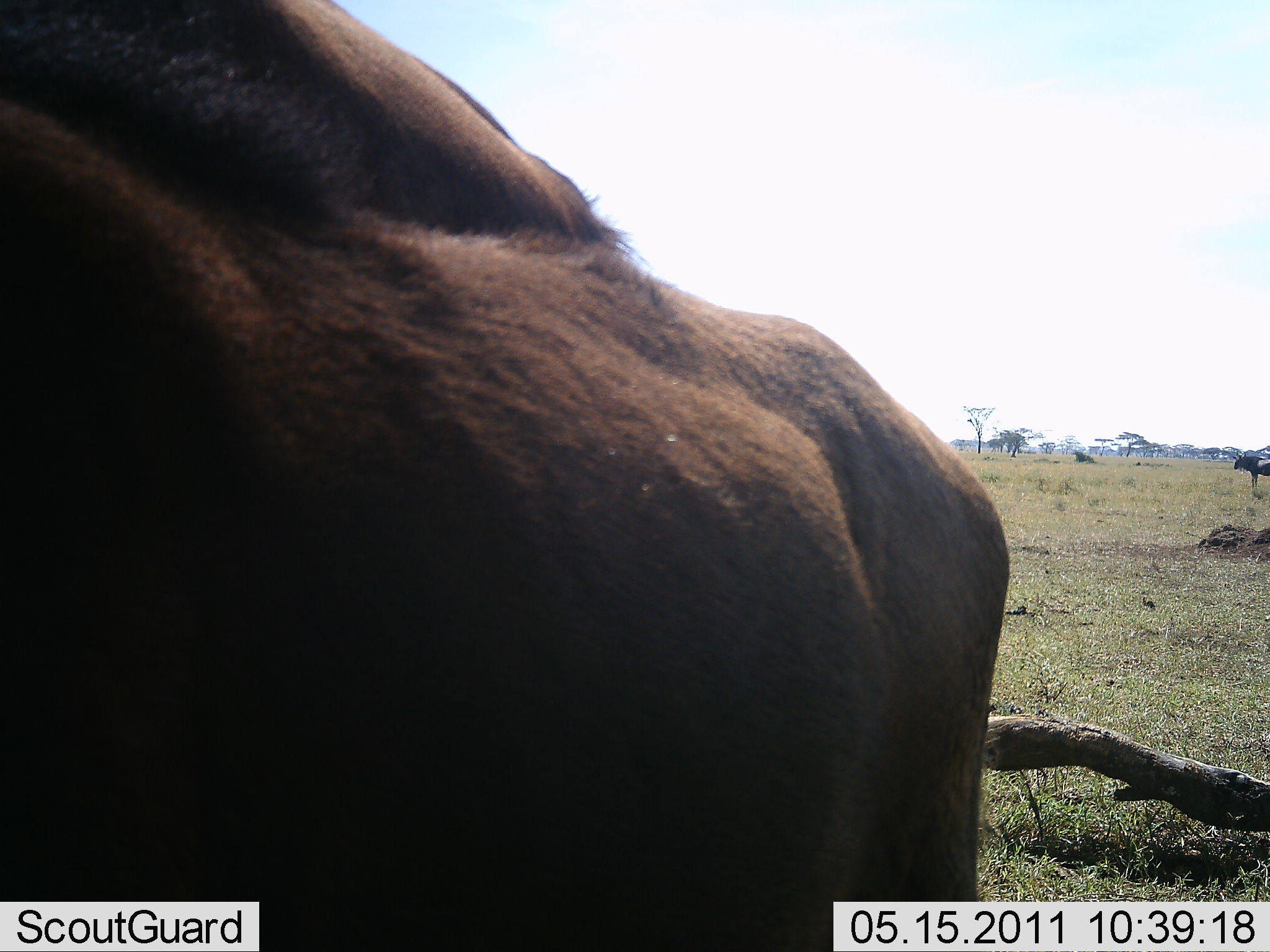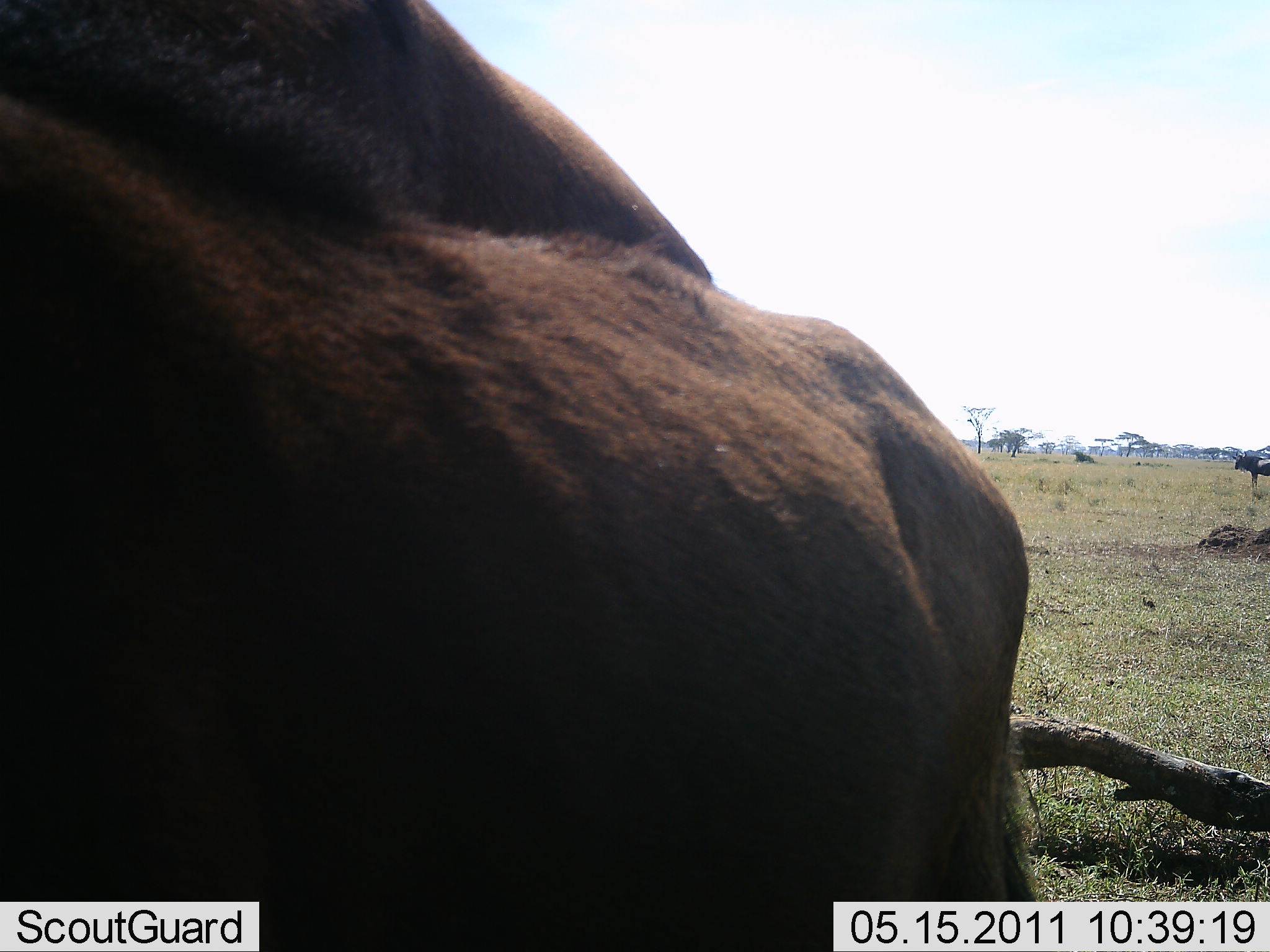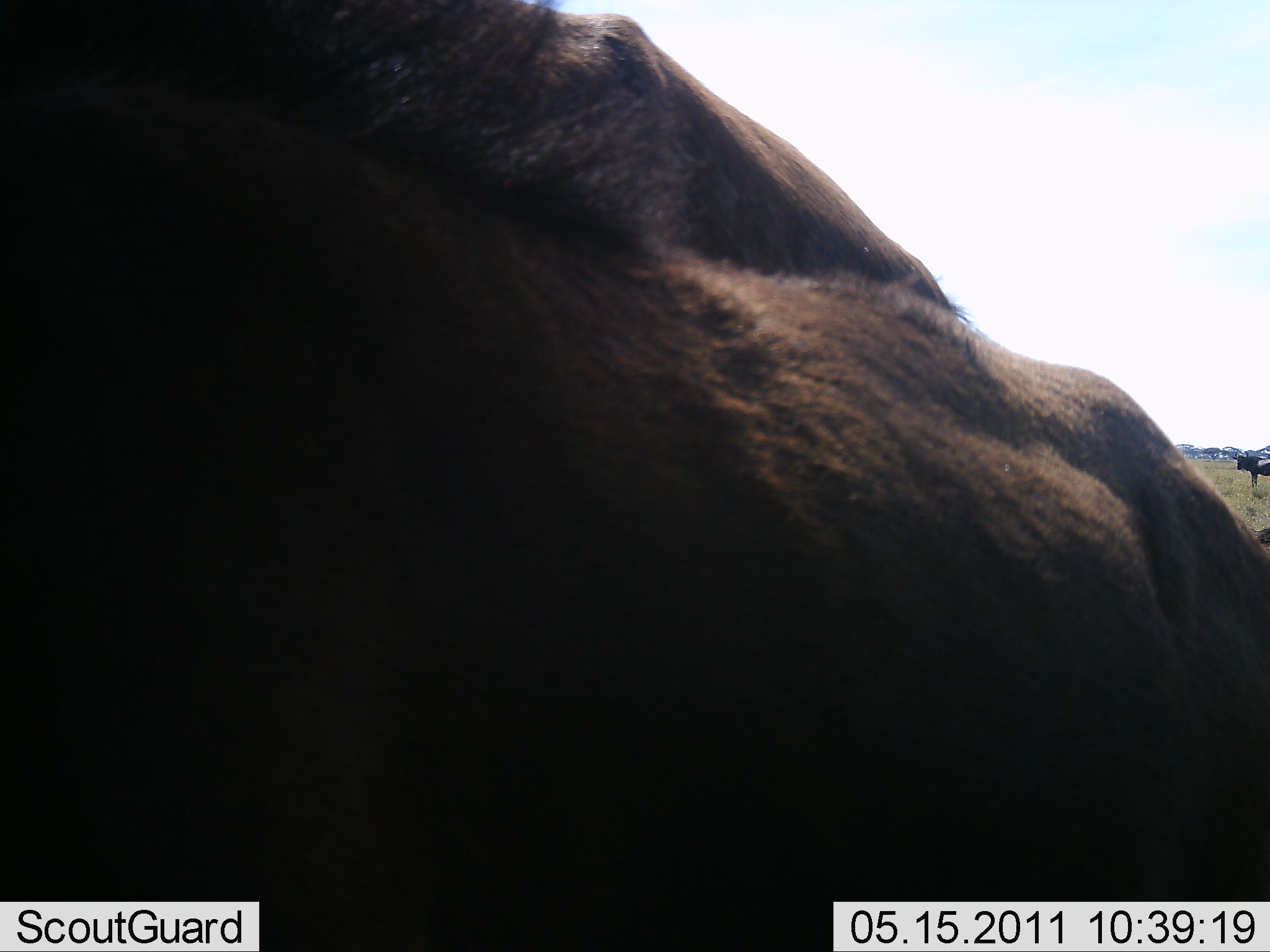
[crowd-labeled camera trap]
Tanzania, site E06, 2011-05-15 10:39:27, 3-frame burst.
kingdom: Animalia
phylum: Chordata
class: Mammalia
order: Artiodactyla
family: Bovidae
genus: Syncerus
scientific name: Syncerus caffer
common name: cape buffalo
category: buffalo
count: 1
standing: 60%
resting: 0%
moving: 20%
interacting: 20%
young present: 0%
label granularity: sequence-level